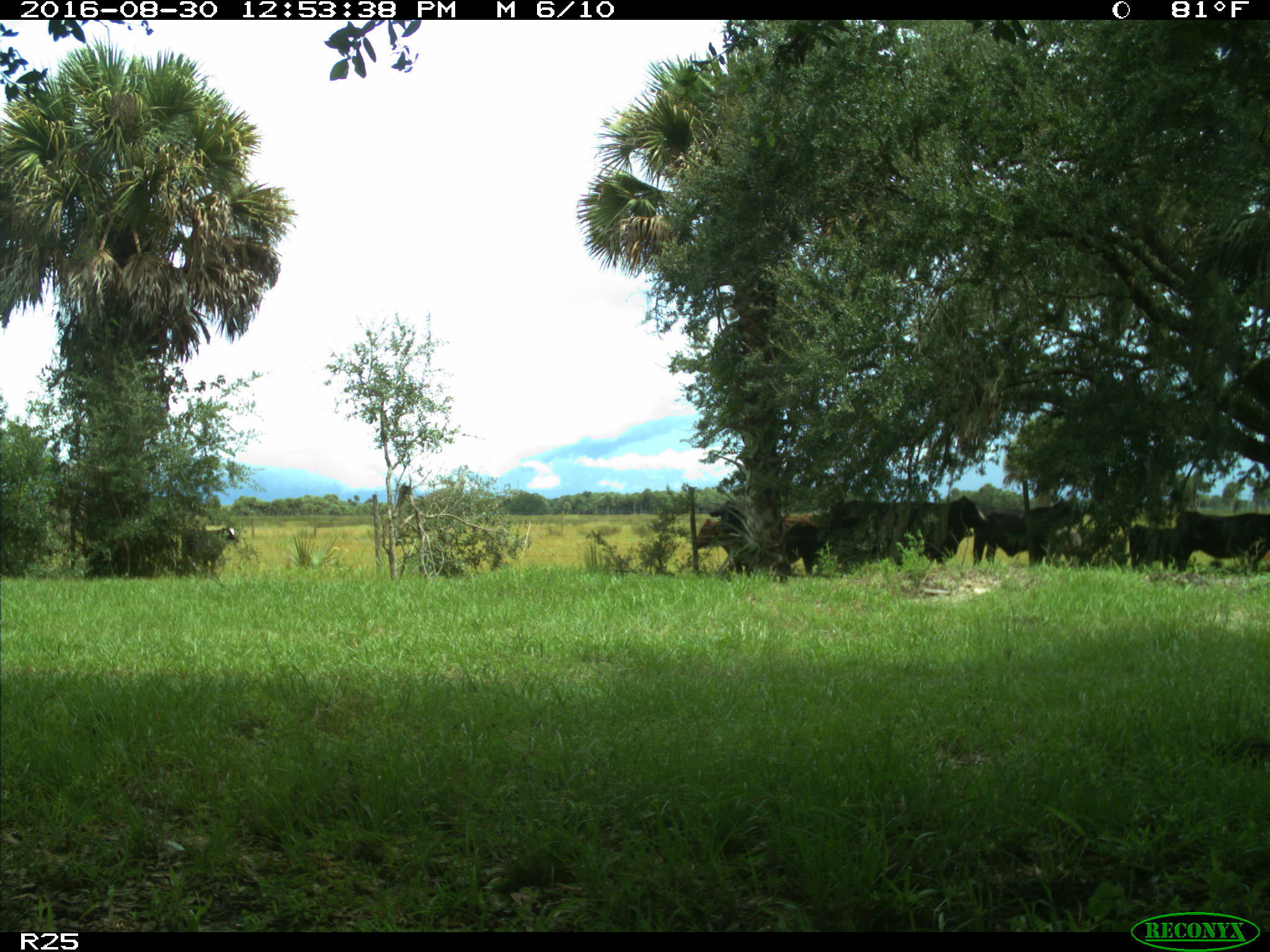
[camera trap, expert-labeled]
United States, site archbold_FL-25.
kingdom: Animalia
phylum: Chordata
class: Mammalia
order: Artiodactyla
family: Bovidae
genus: Bos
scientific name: Bos taurus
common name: domestic cow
Bos taurus (domestic cow).